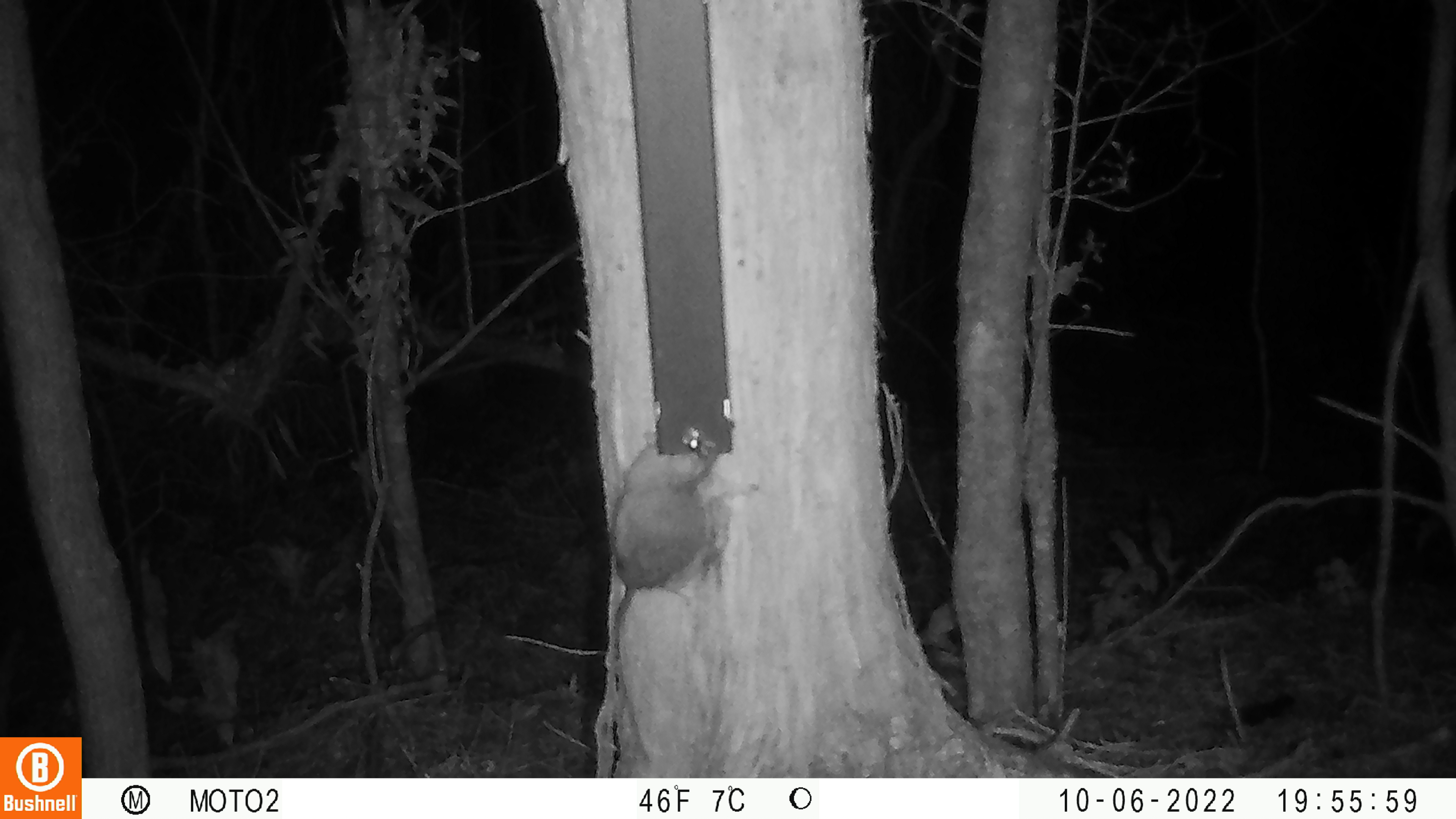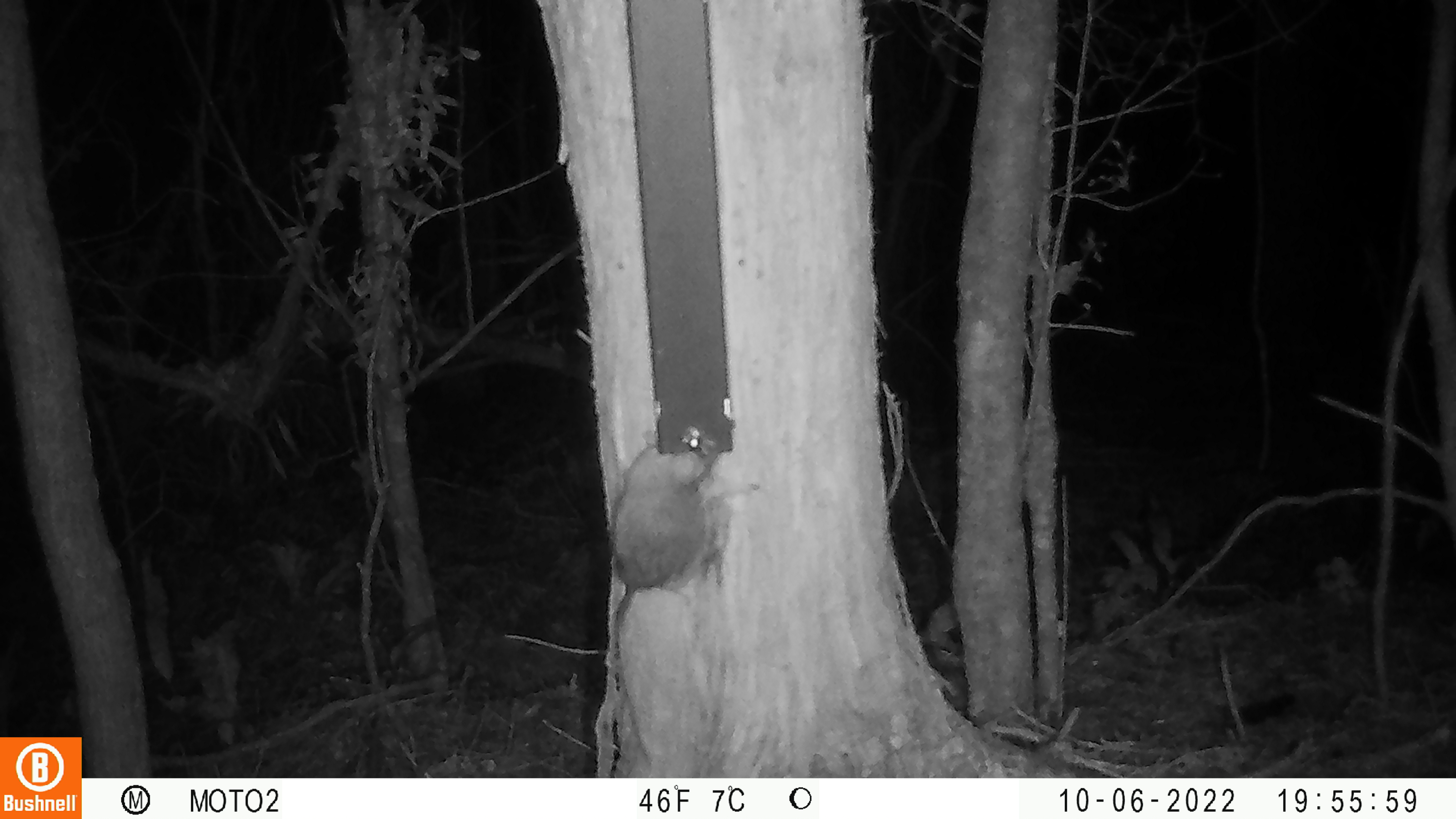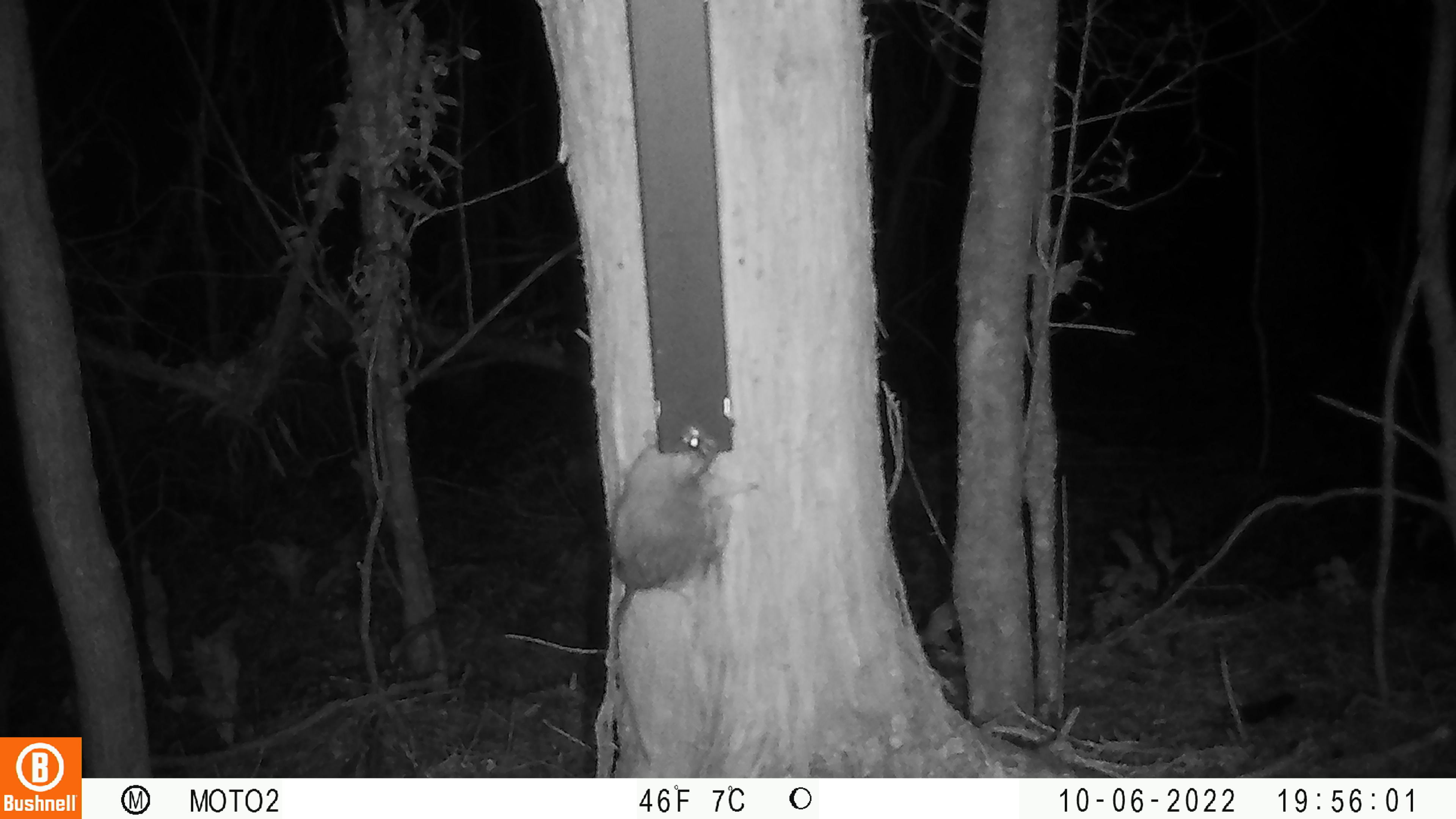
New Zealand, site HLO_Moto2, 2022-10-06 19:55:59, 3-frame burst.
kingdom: Animalia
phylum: Chordata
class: Mammalia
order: Rodentia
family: Muridae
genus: Rattus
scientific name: Rattus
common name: rat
Rat (Rattus).